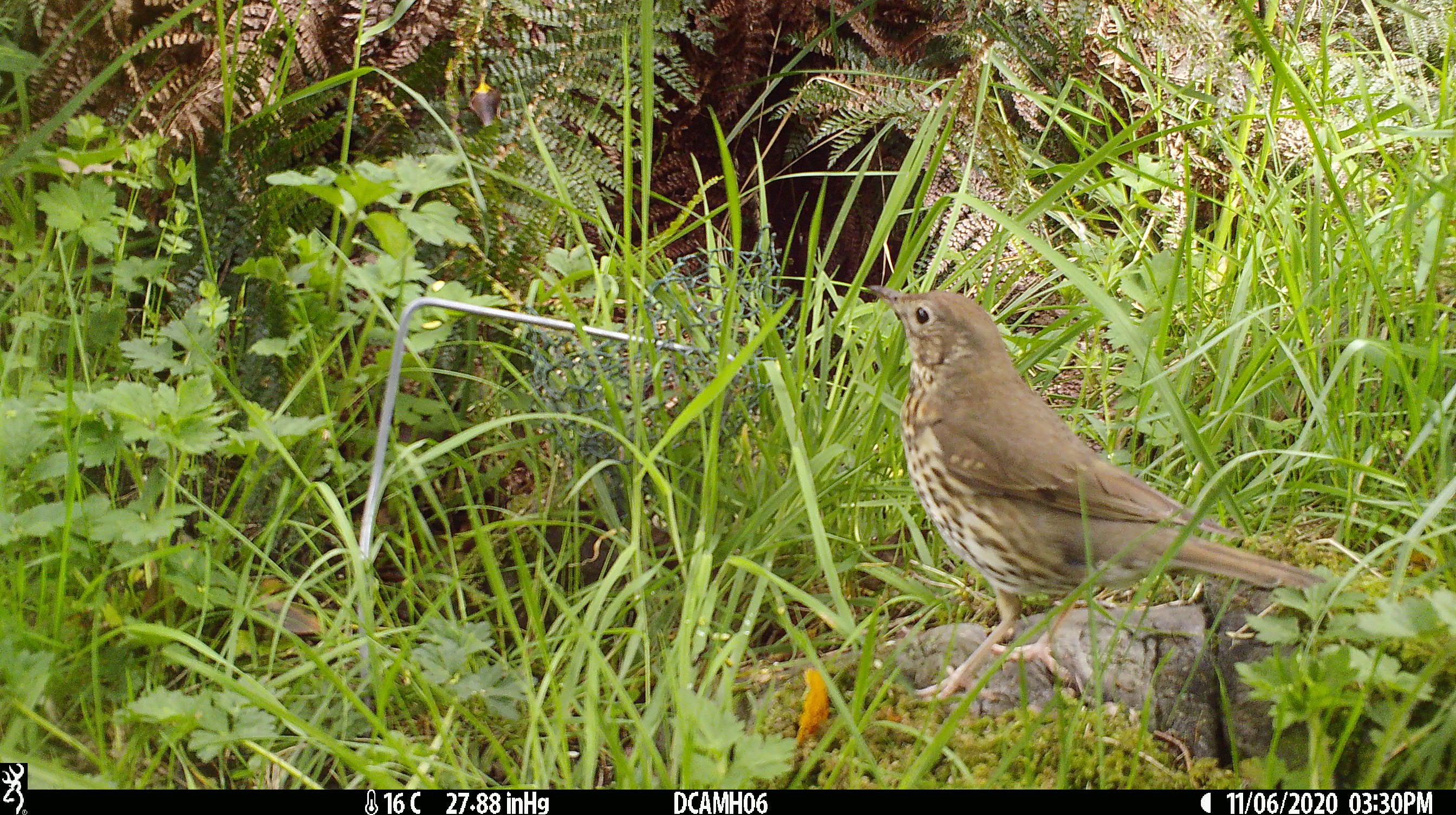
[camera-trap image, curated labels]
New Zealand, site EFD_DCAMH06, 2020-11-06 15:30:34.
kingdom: Animalia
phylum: Chordata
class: Aves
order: Passeriformes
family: Turdidae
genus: Turdus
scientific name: Turdus philomelos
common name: song thrush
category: thrush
Thrush (song thrush) (Turdus philomelos).